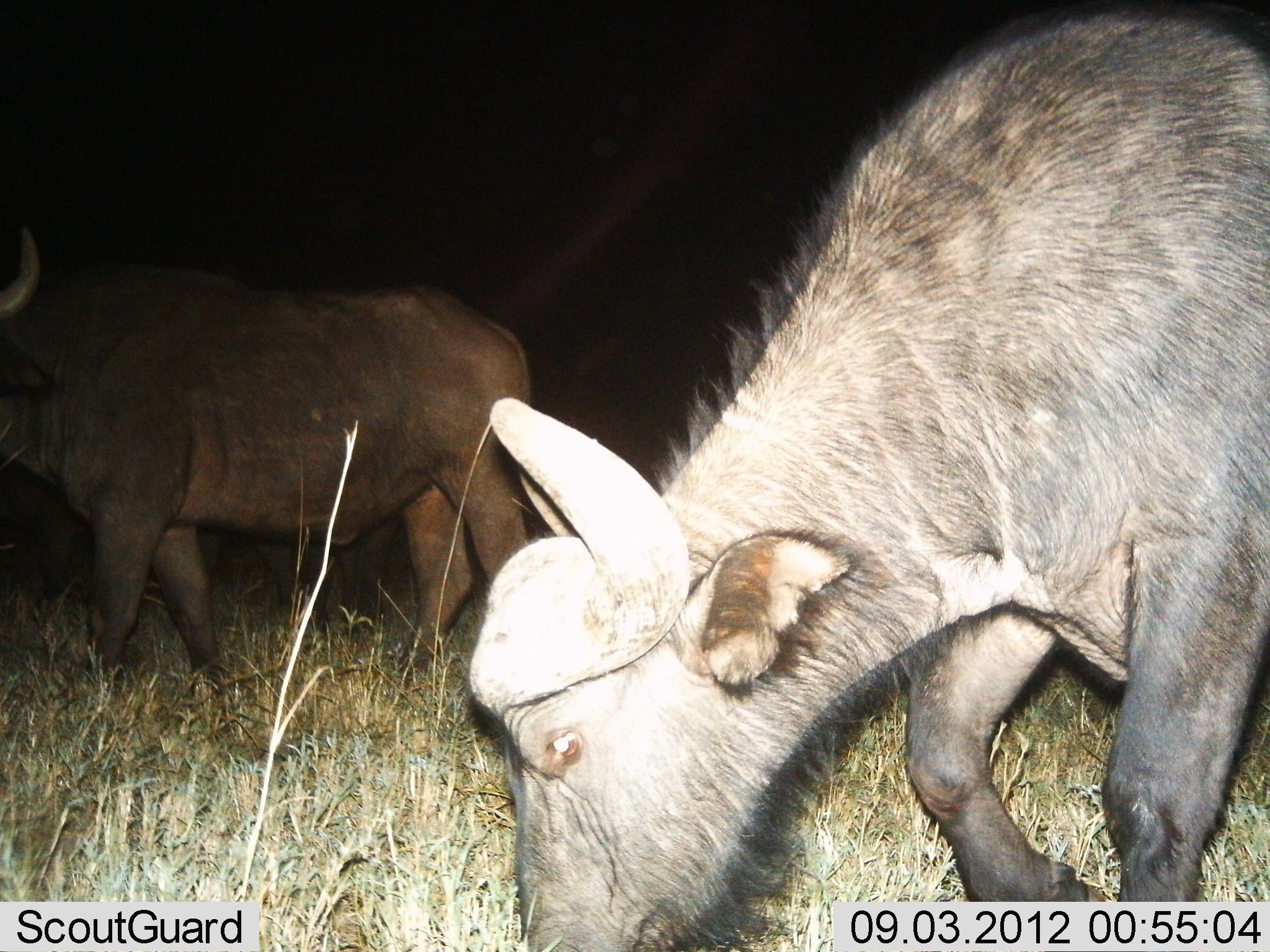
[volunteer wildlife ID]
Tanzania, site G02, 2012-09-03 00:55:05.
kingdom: Animalia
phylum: Chordata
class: Mammalia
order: Artiodactyla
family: Bovidae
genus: Syncerus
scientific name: Syncerus caffer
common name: cape buffalo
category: buffalo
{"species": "buffalo (cape buffalo) (Syncerus caffer)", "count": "2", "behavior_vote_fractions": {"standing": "50%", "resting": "0%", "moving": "50%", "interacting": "0%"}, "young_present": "0%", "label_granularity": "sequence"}